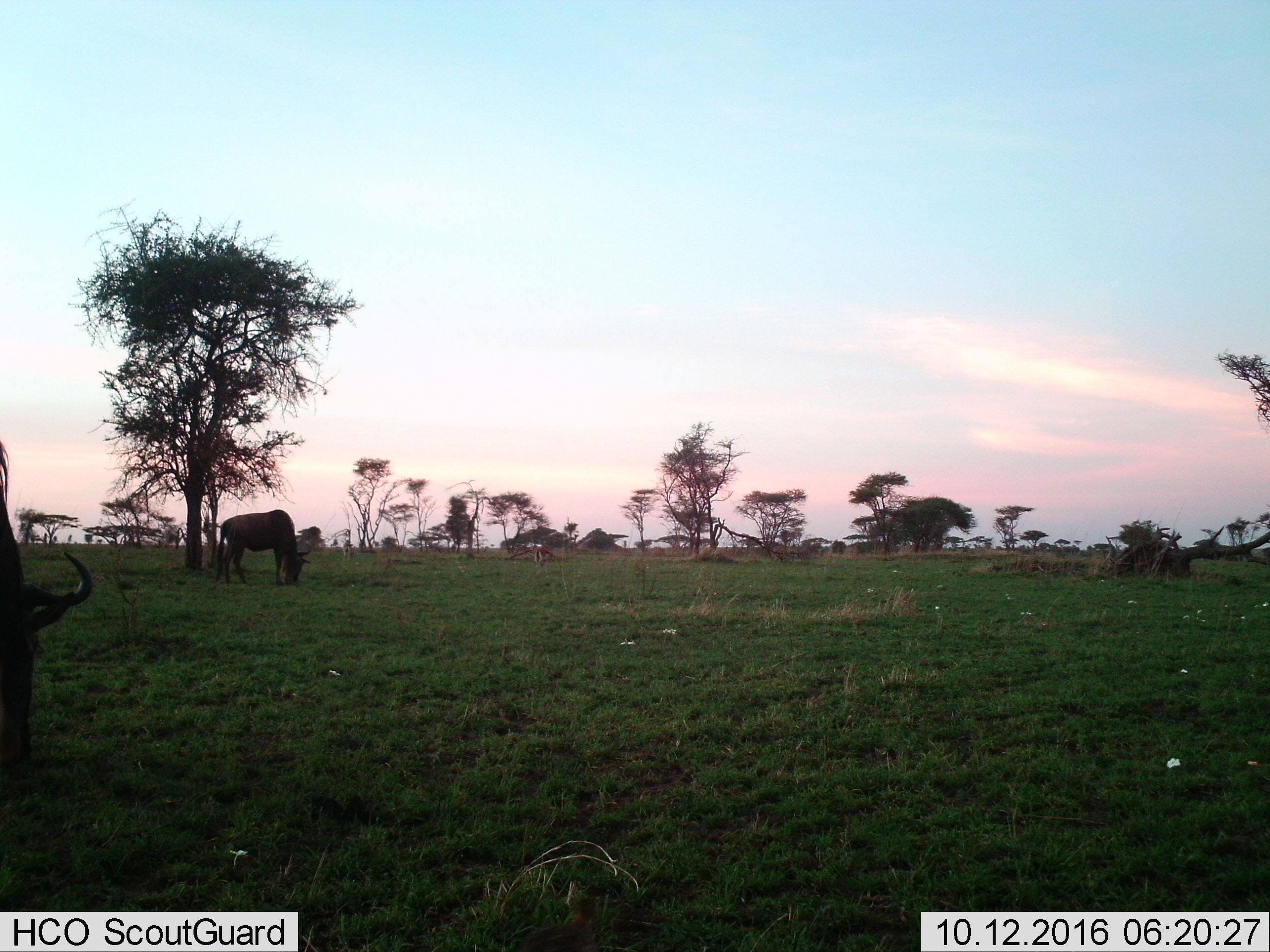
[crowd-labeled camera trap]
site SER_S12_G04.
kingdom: Animalia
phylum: Chordata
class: Mammalia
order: Artiodactyla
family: Bovidae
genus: Connochaetes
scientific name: Connochaetes taurinus taurinus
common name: blue wildebeest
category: wildebeestblue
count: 2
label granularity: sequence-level